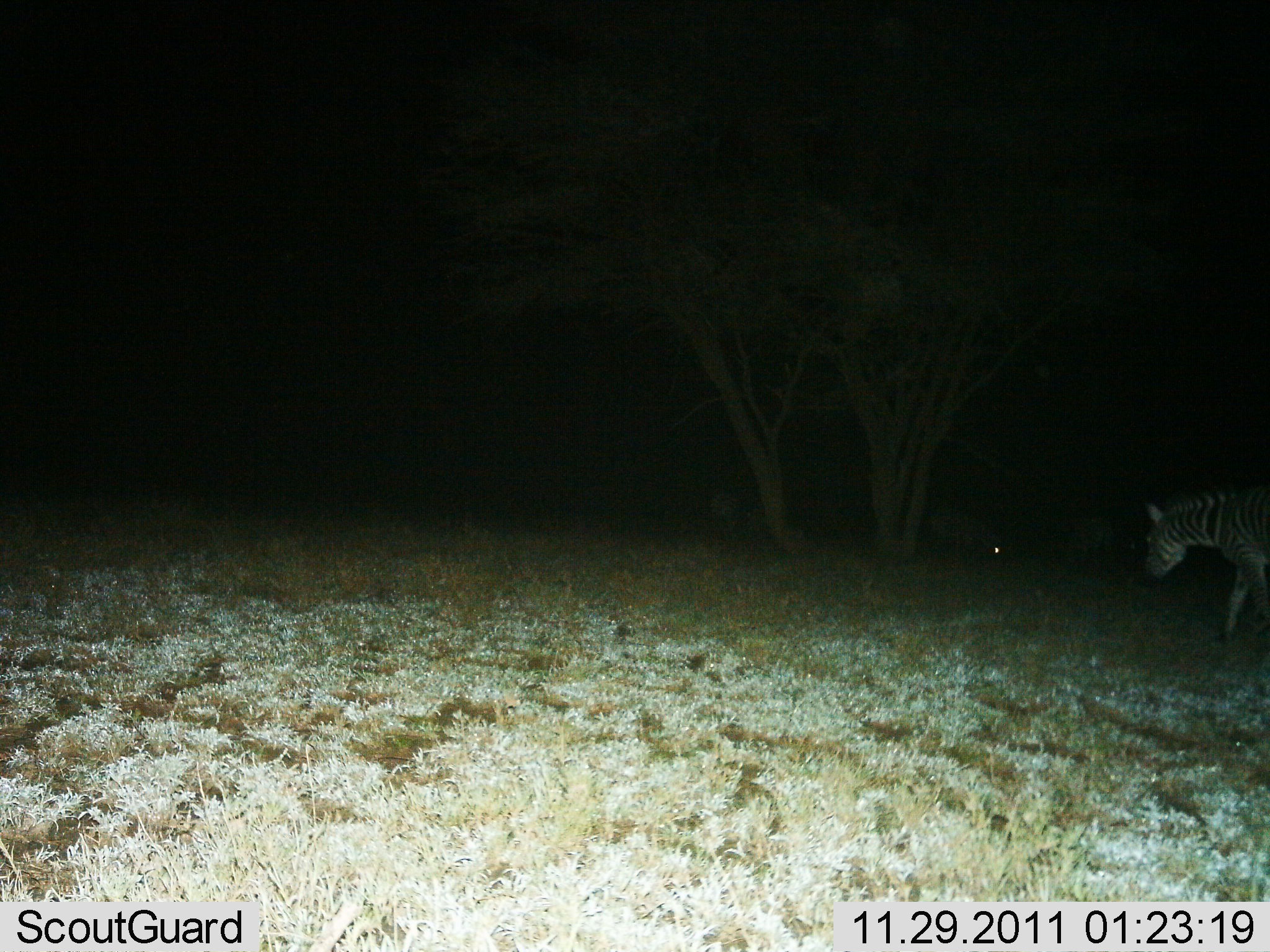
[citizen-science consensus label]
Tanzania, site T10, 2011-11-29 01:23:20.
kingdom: Animalia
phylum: Chordata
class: Mammalia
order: Perissodactyla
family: Equidae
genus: Equus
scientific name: Equus quagga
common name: plains zebra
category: zebra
Zebra (plains zebra) (Equus quagga), count 1. Behavior (volunteer vote fractions): standing 25%, resting 8%, moving 67%, interacting 0%. Young present (vote fraction): 0%. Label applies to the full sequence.